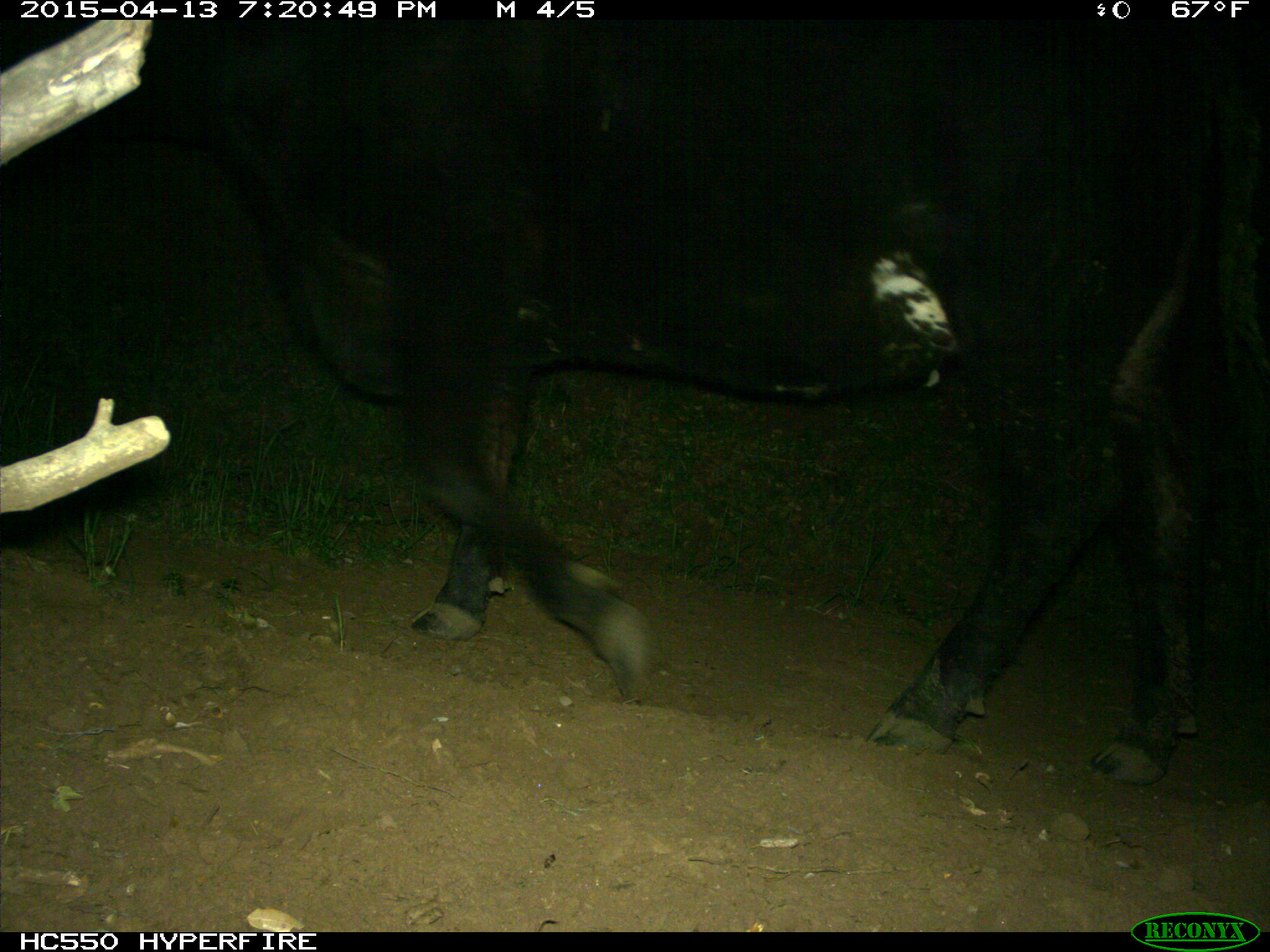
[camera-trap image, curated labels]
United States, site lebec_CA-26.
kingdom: Animalia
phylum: Chordata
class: Mammalia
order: Artiodactyla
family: Bovidae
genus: Bos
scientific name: Bos taurus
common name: domestic cow